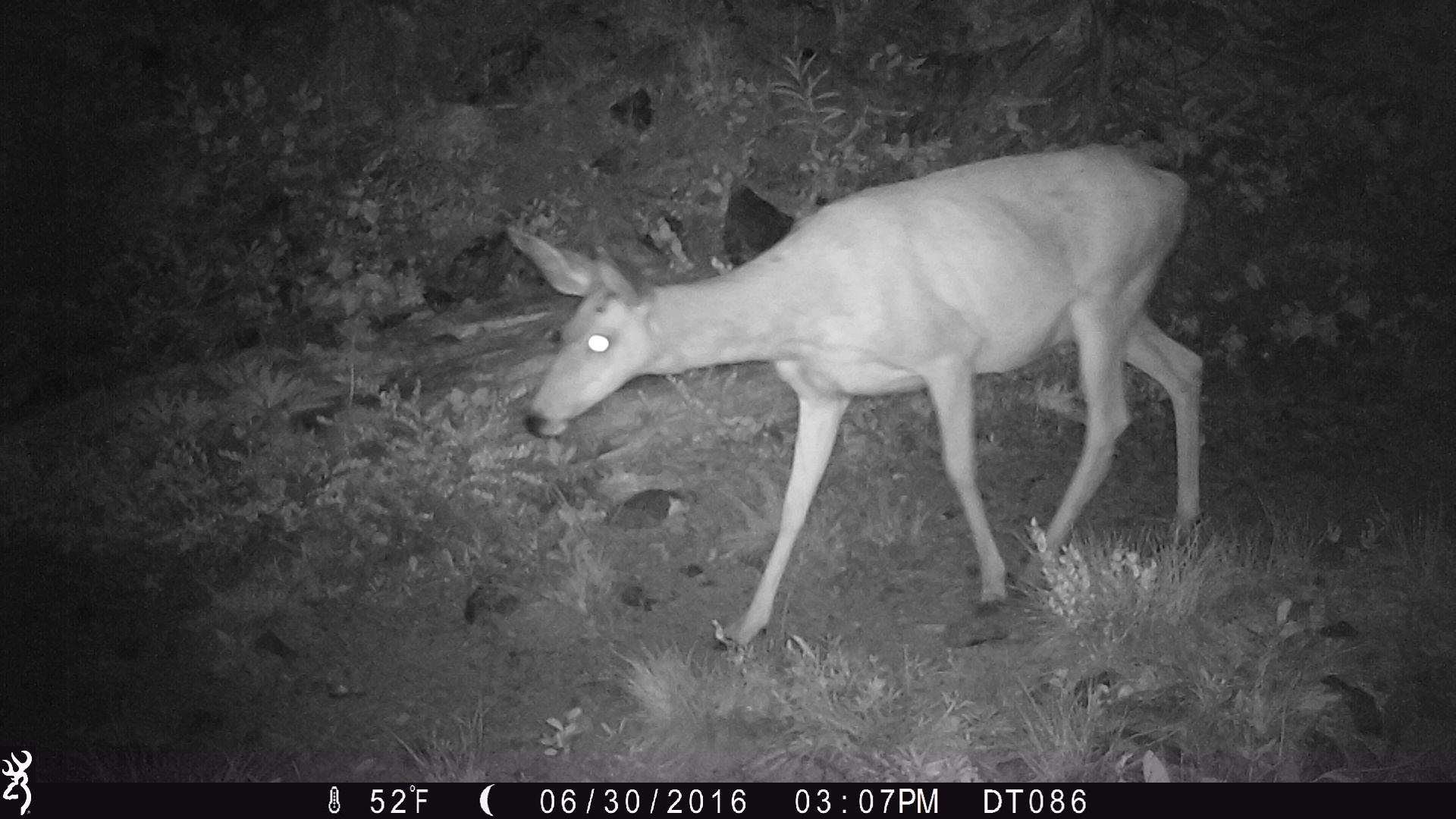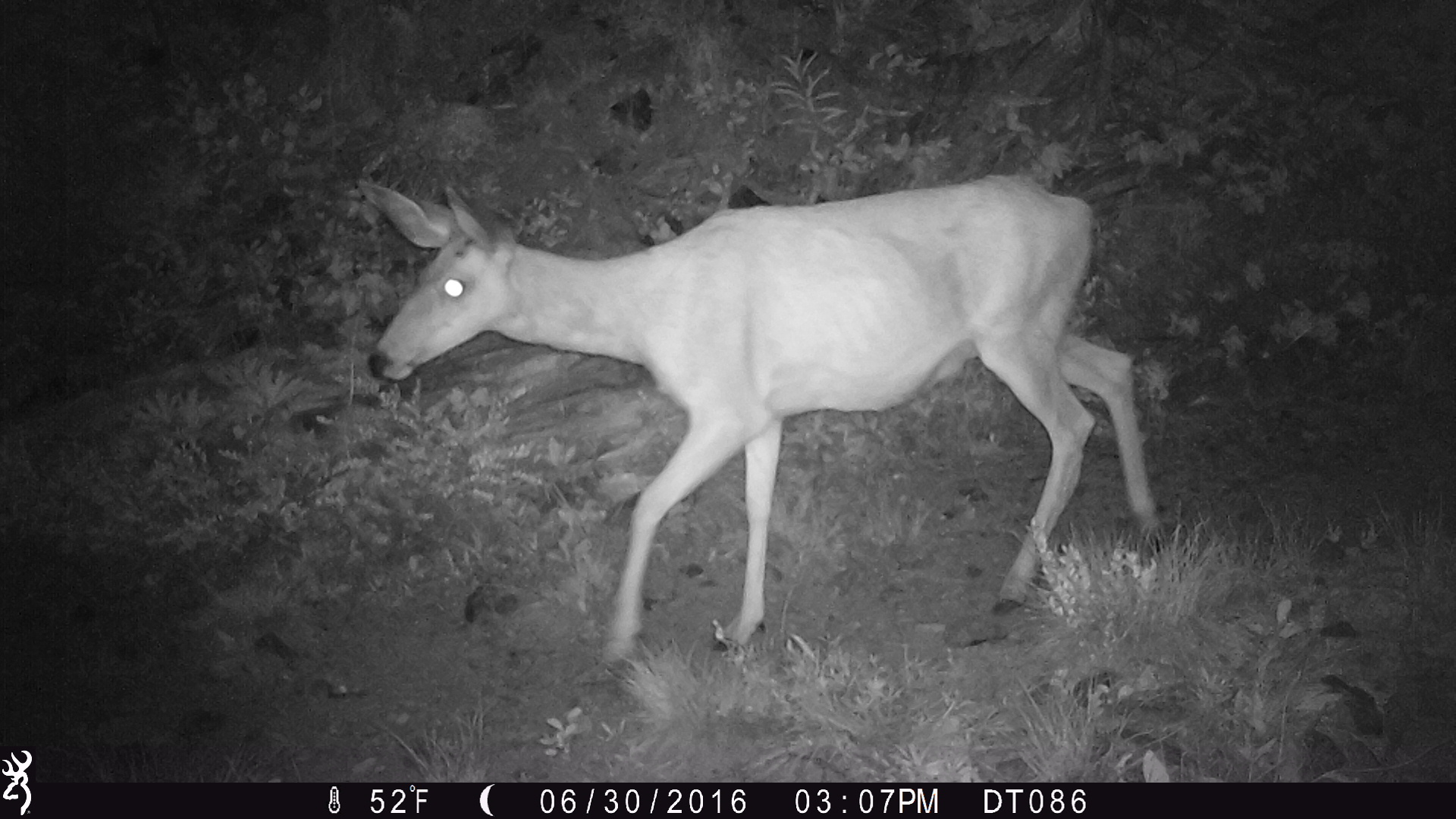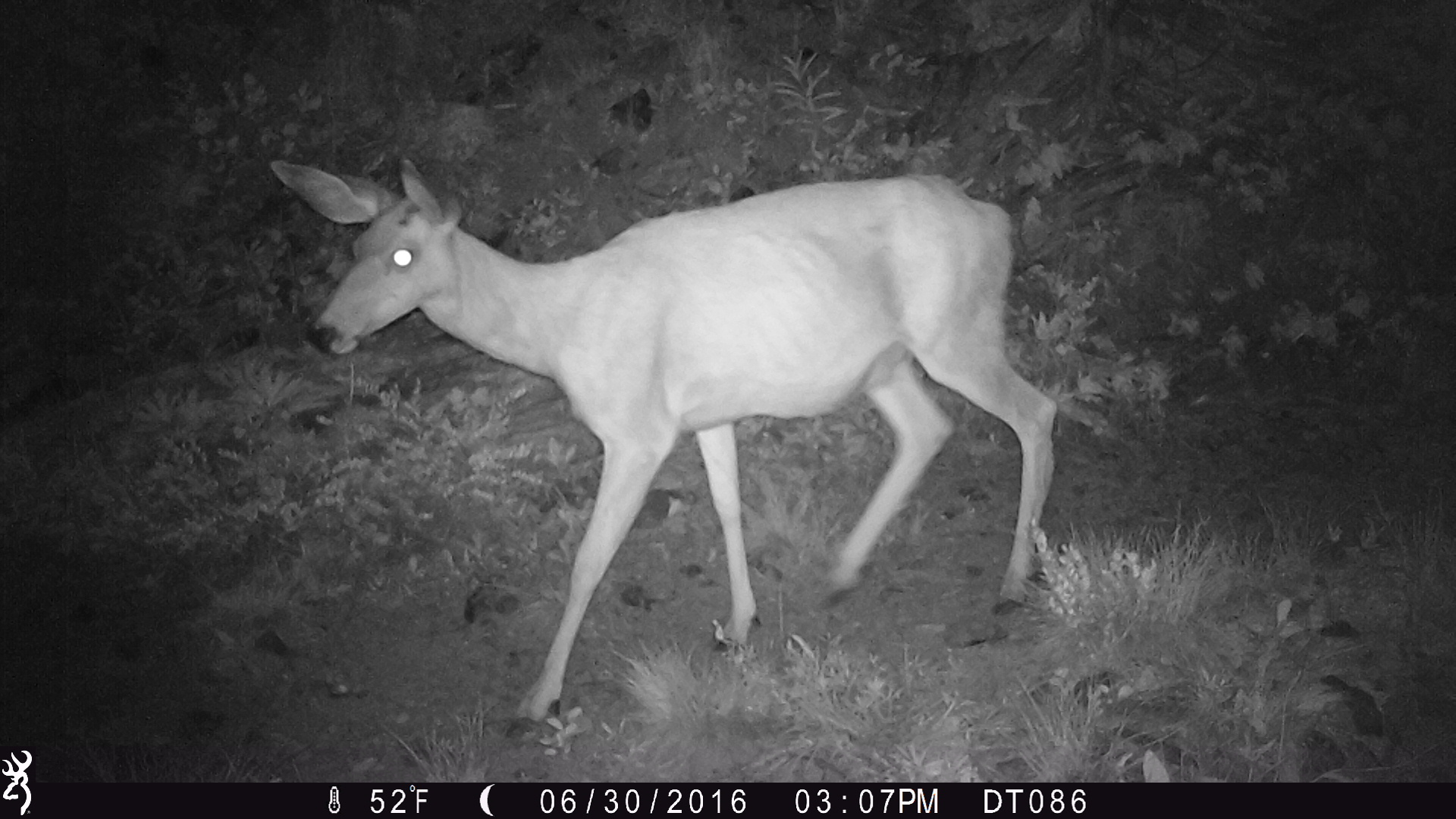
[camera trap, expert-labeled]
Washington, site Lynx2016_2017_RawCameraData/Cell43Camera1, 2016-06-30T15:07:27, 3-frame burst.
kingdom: Animalia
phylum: Chordata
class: Mammalia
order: Artiodactyla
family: Cervidae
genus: Odocoileus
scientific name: Odocoileus hemionus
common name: mule deer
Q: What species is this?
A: Odocoileus hemionus (mule deer).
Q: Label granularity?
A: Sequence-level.